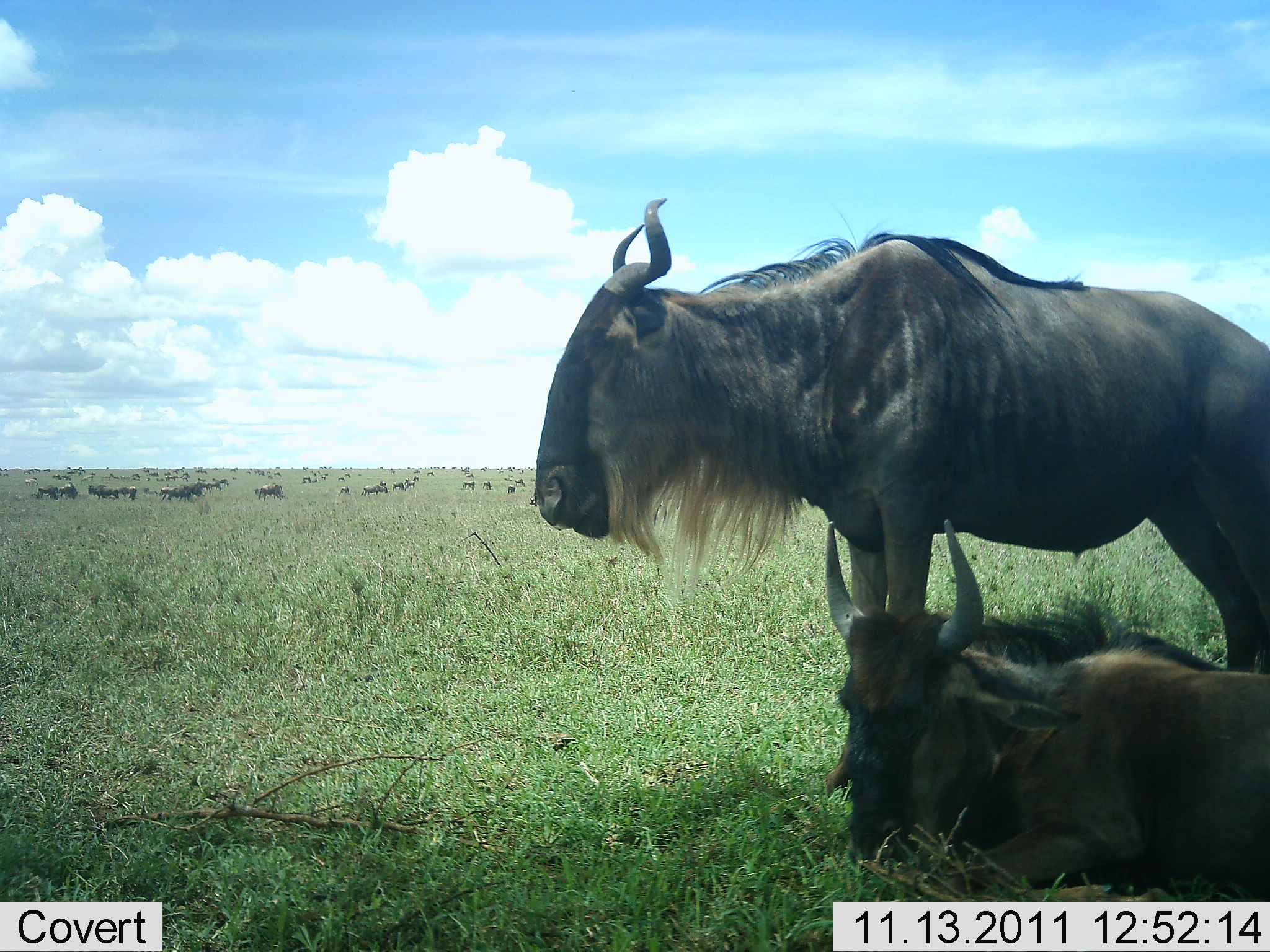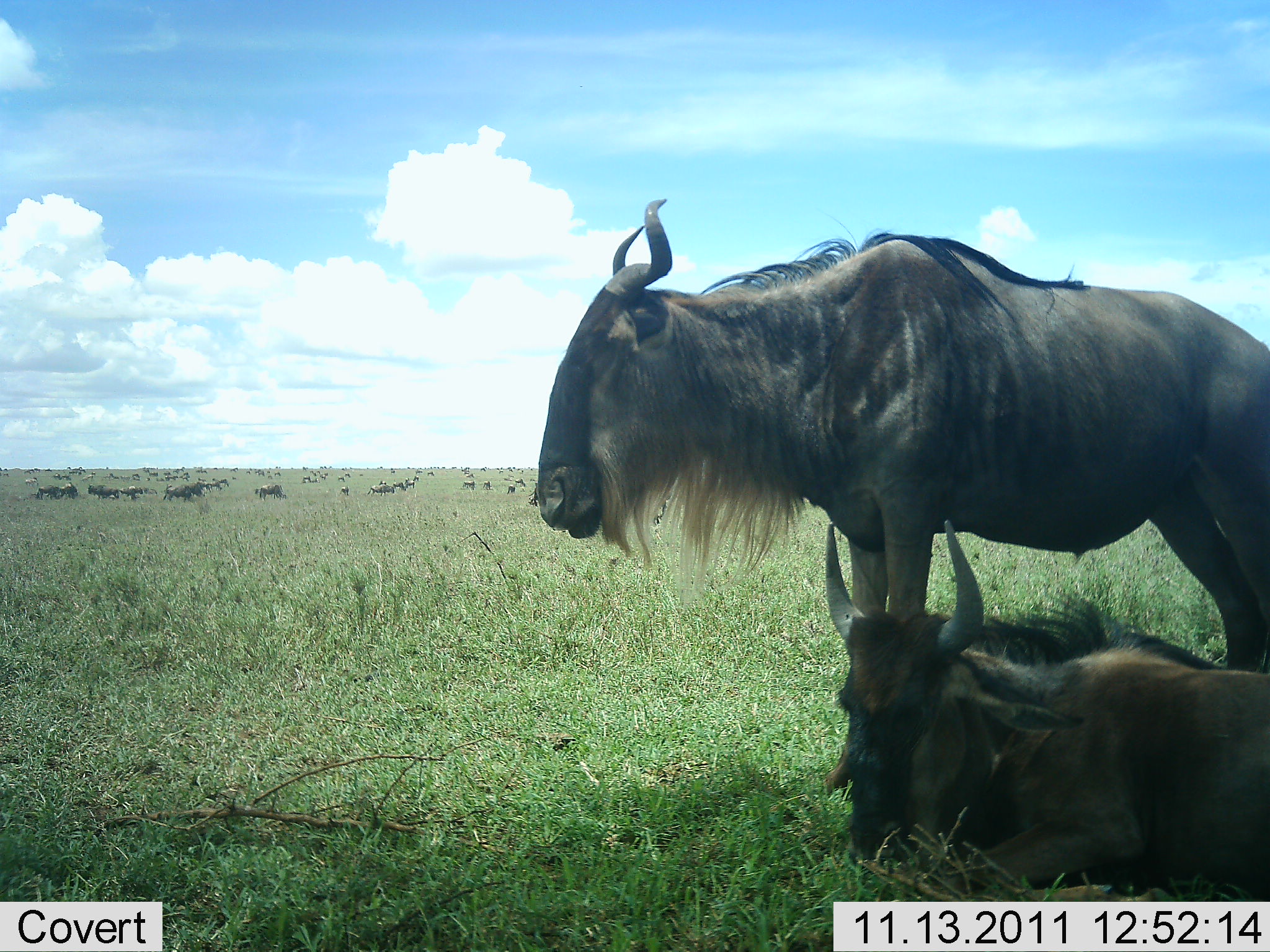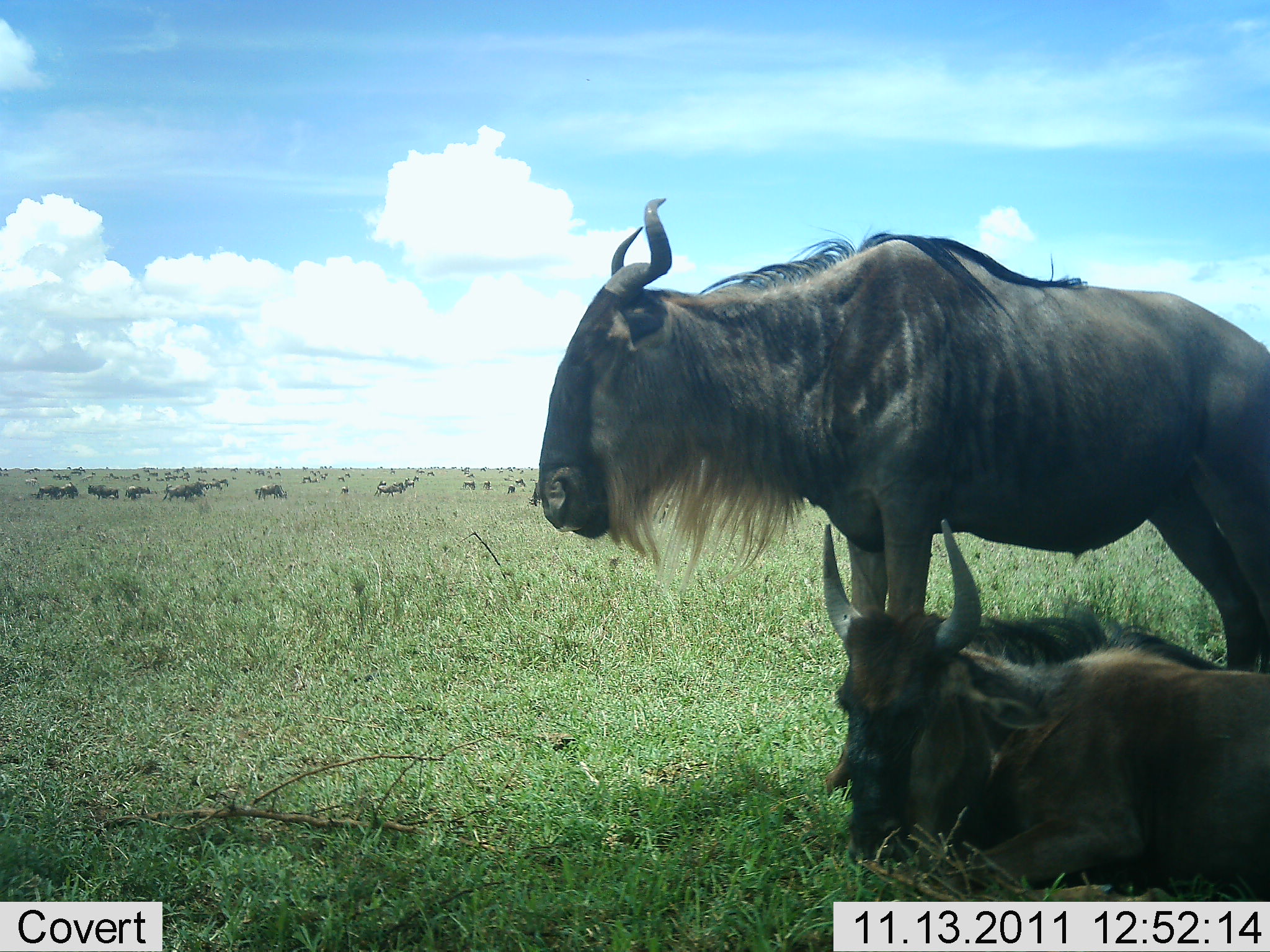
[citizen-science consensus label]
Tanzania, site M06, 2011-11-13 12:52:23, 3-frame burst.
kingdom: Animalia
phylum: Chordata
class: Mammalia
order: Artiodactyla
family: Bovidae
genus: Connochaetes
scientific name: Connochaetes taurinus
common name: blue wildebeest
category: wildebeest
Wildebeest (blue wildebeest) (Connochaetes taurinus), count 51+. Behavior (volunteer vote fractions): standing 77%, resting 92%, moving 38%, interacting 15%. Young present (vote fraction): 15%. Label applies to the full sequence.